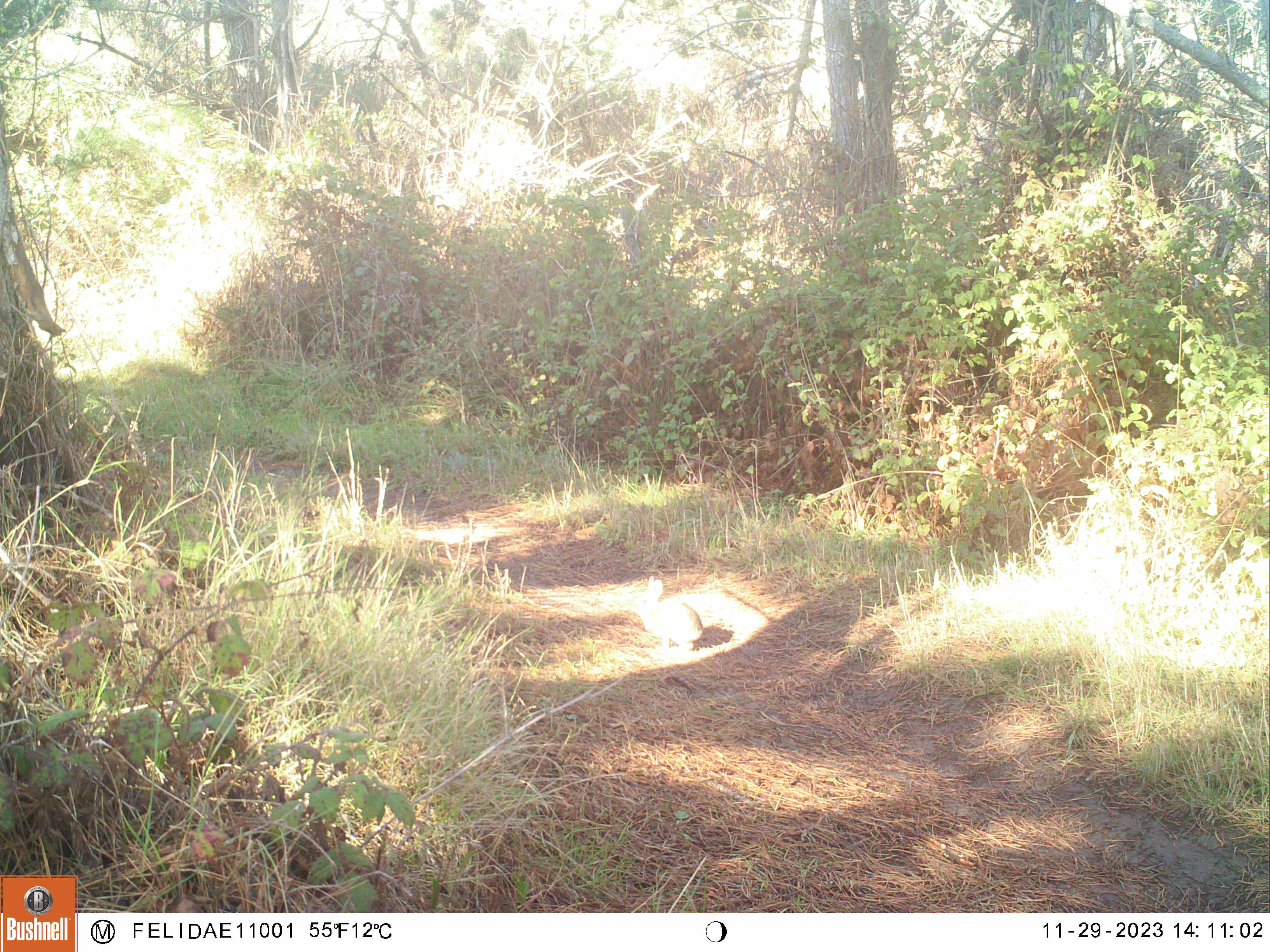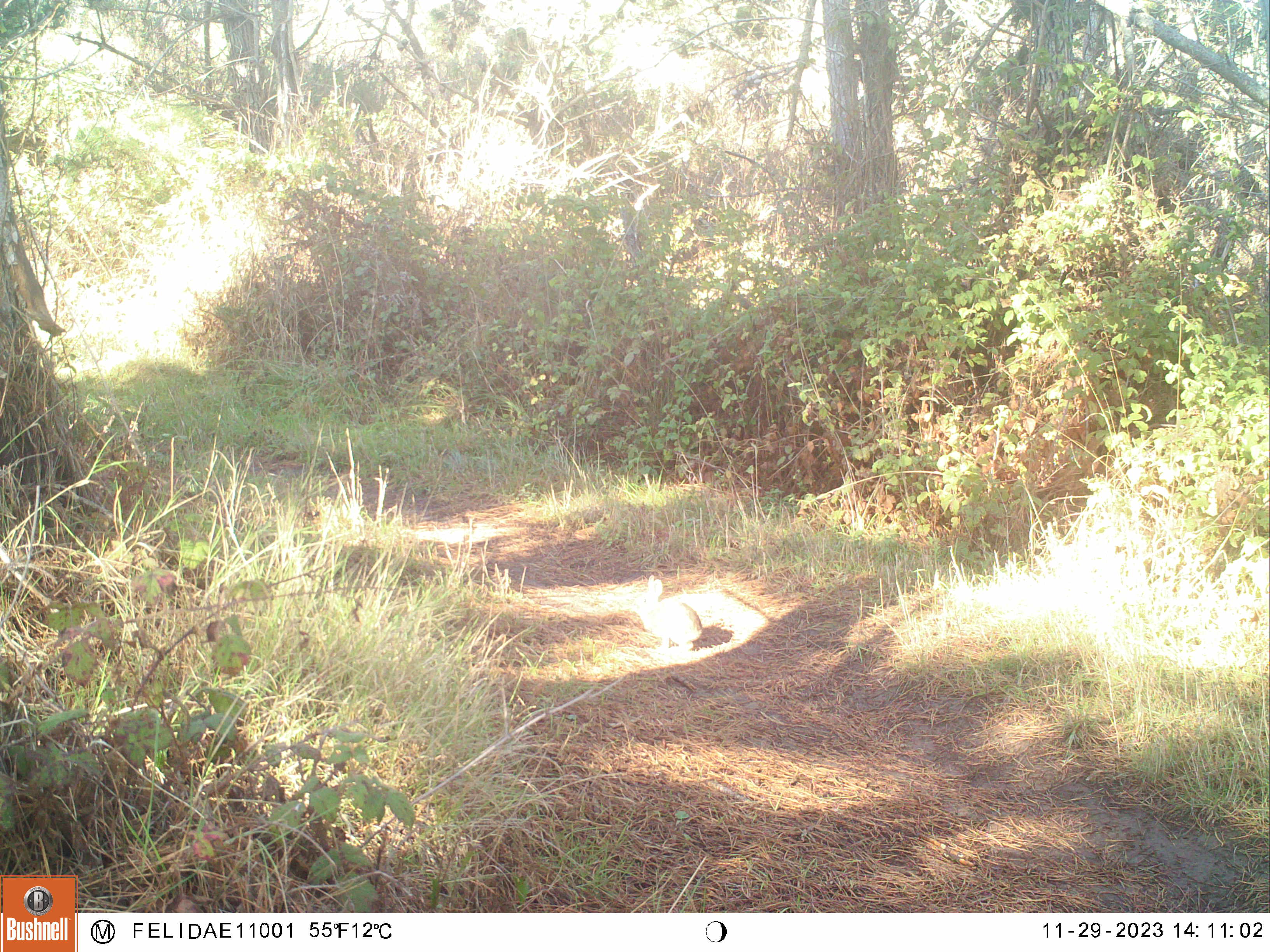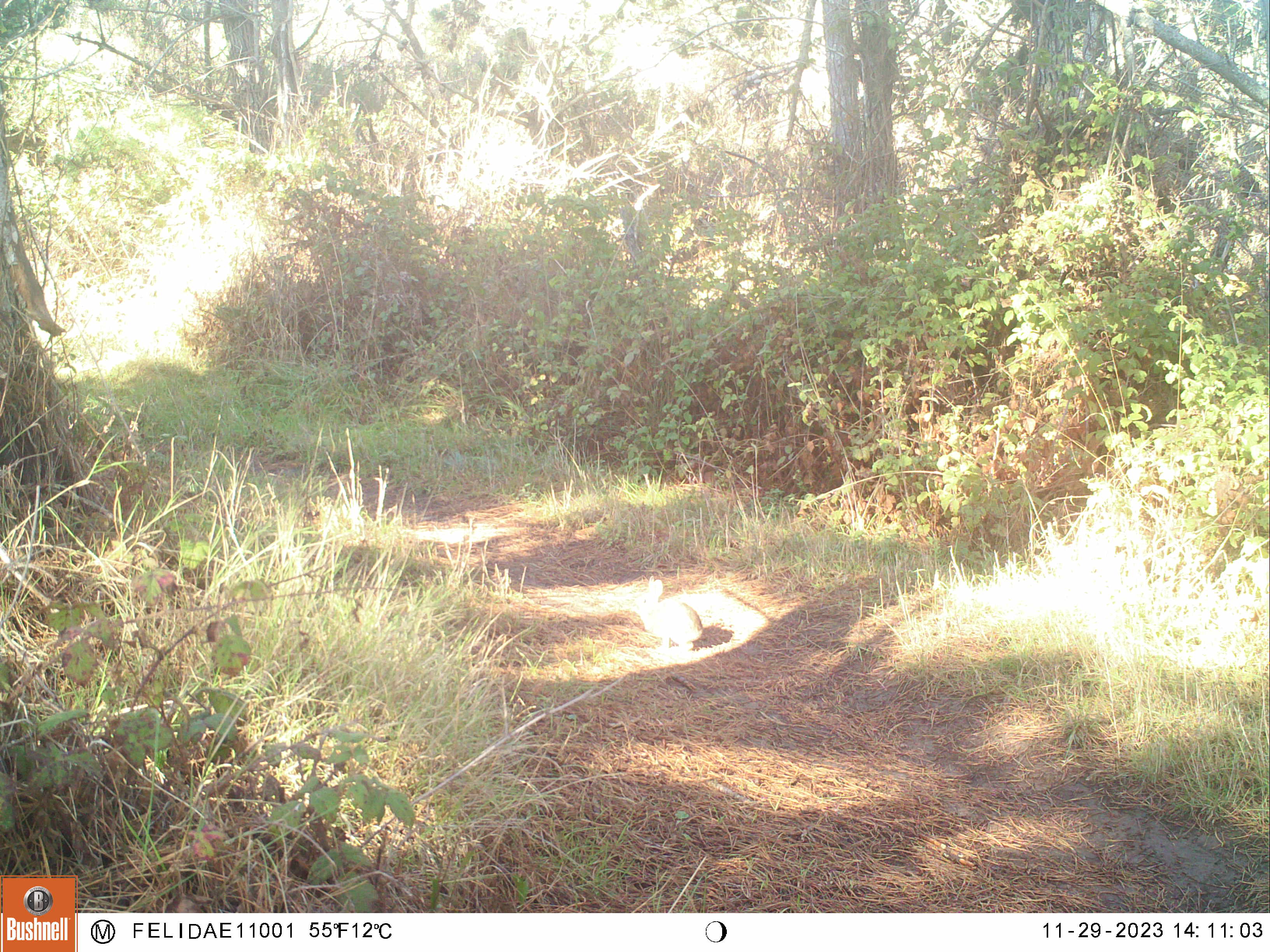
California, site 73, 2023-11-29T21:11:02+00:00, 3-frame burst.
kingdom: Animalia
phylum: Chordata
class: Mammalia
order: Rodentia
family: Sciuridae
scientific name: Sciuridae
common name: squirrel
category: unknown squirrel